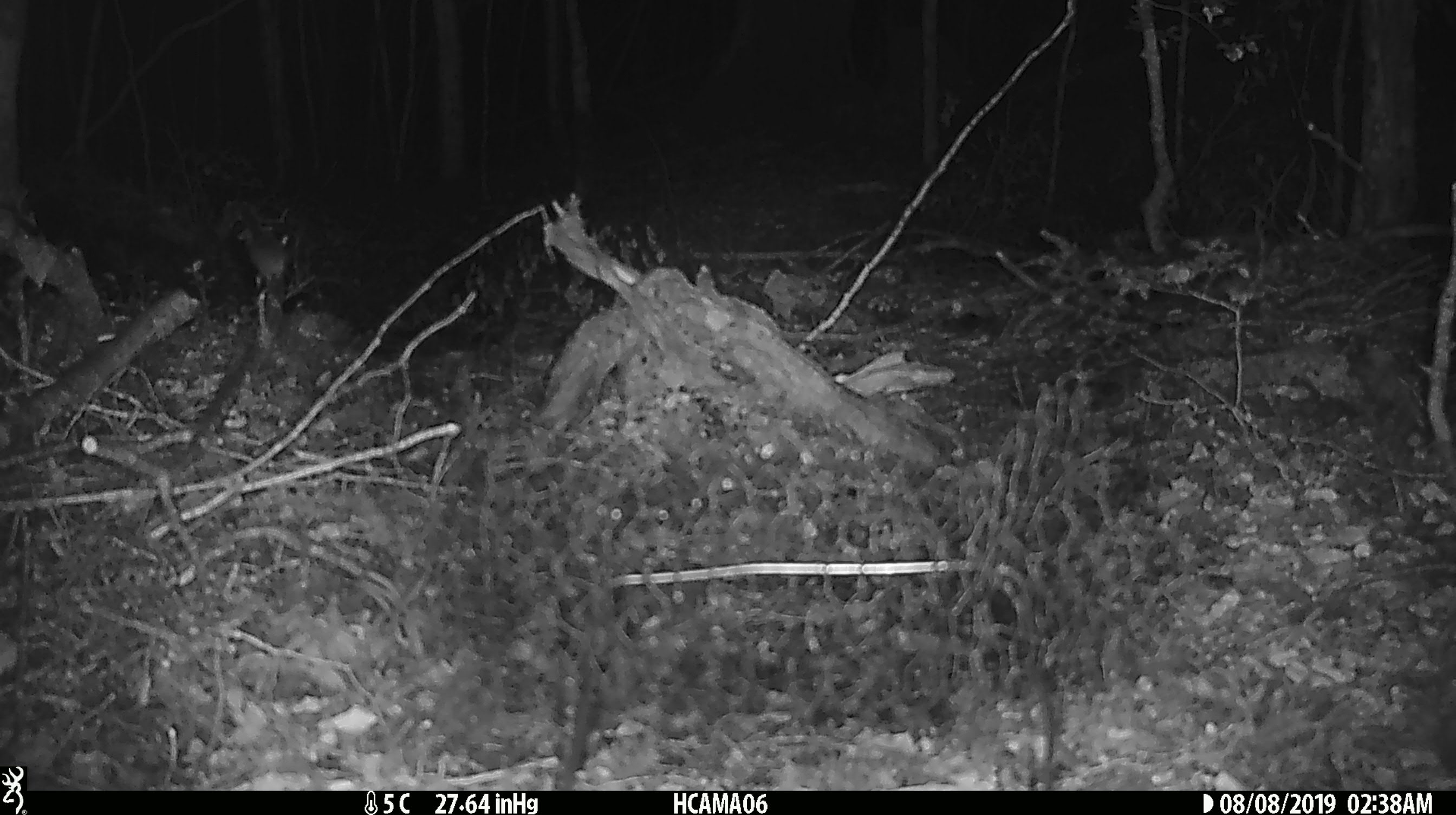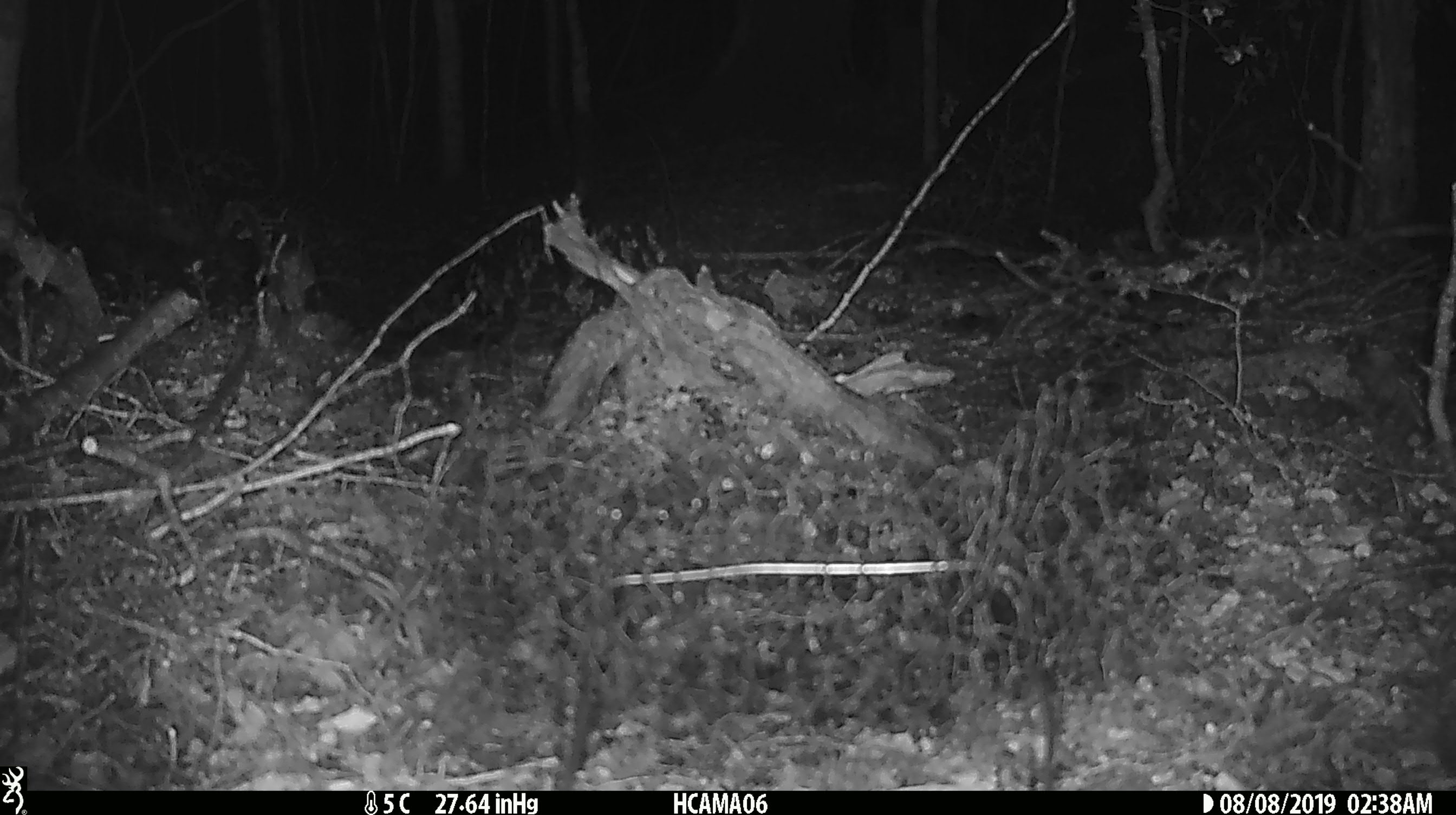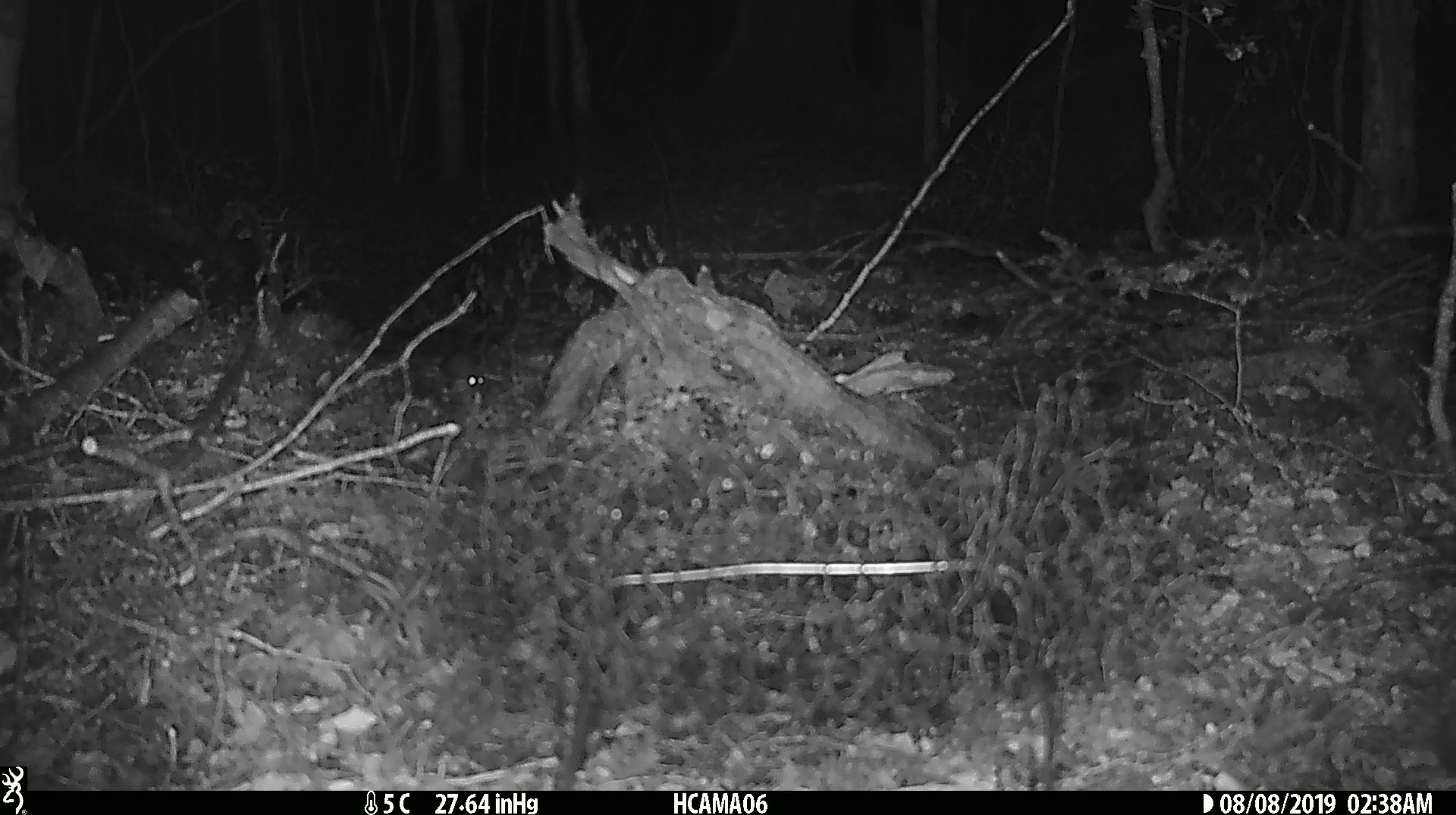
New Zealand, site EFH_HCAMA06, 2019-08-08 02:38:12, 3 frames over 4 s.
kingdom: Animalia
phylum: Chordata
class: Mammalia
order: Rodentia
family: Muridae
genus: Mus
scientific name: Mus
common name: mouse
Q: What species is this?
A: Mouse (Mus).